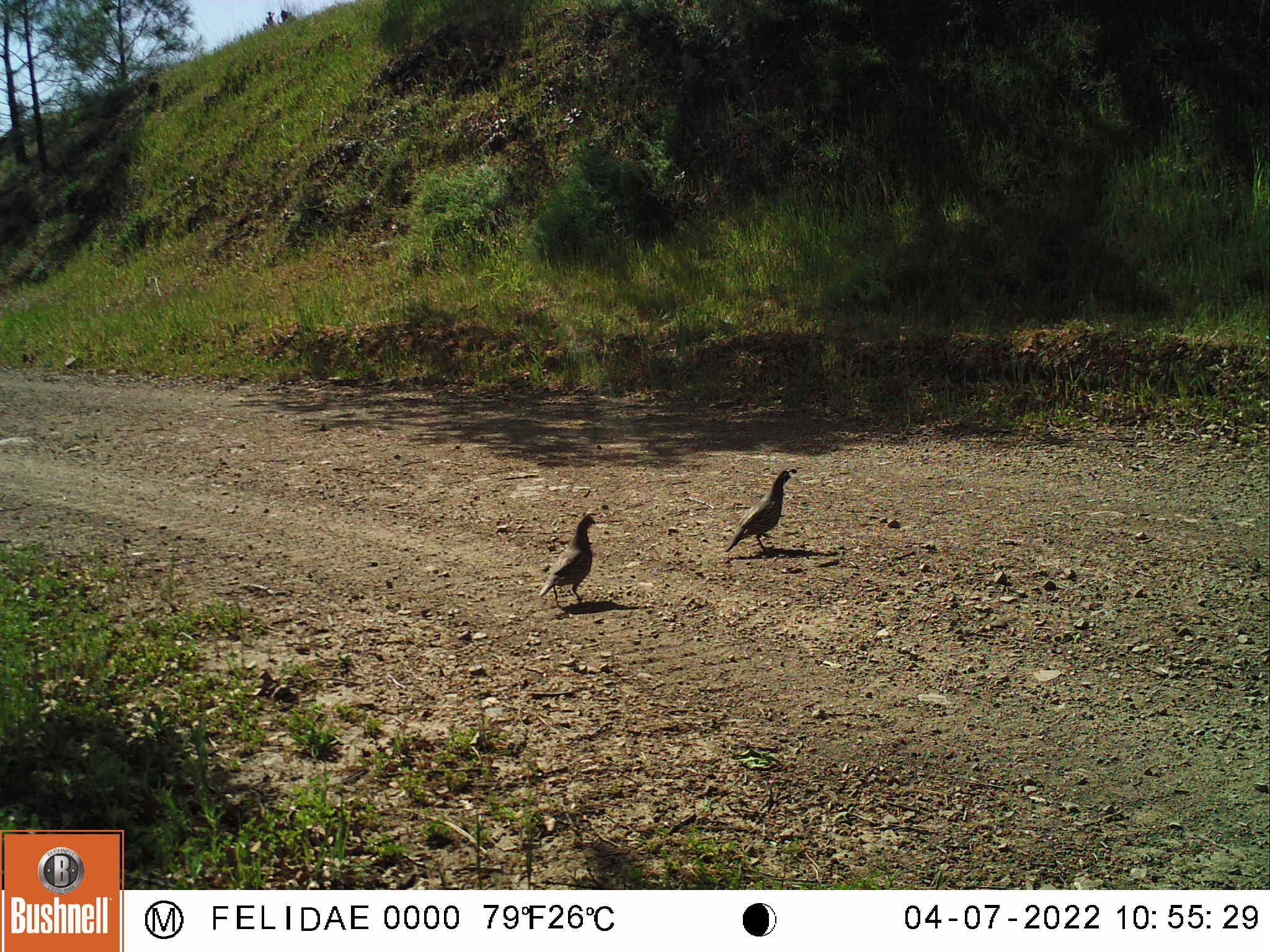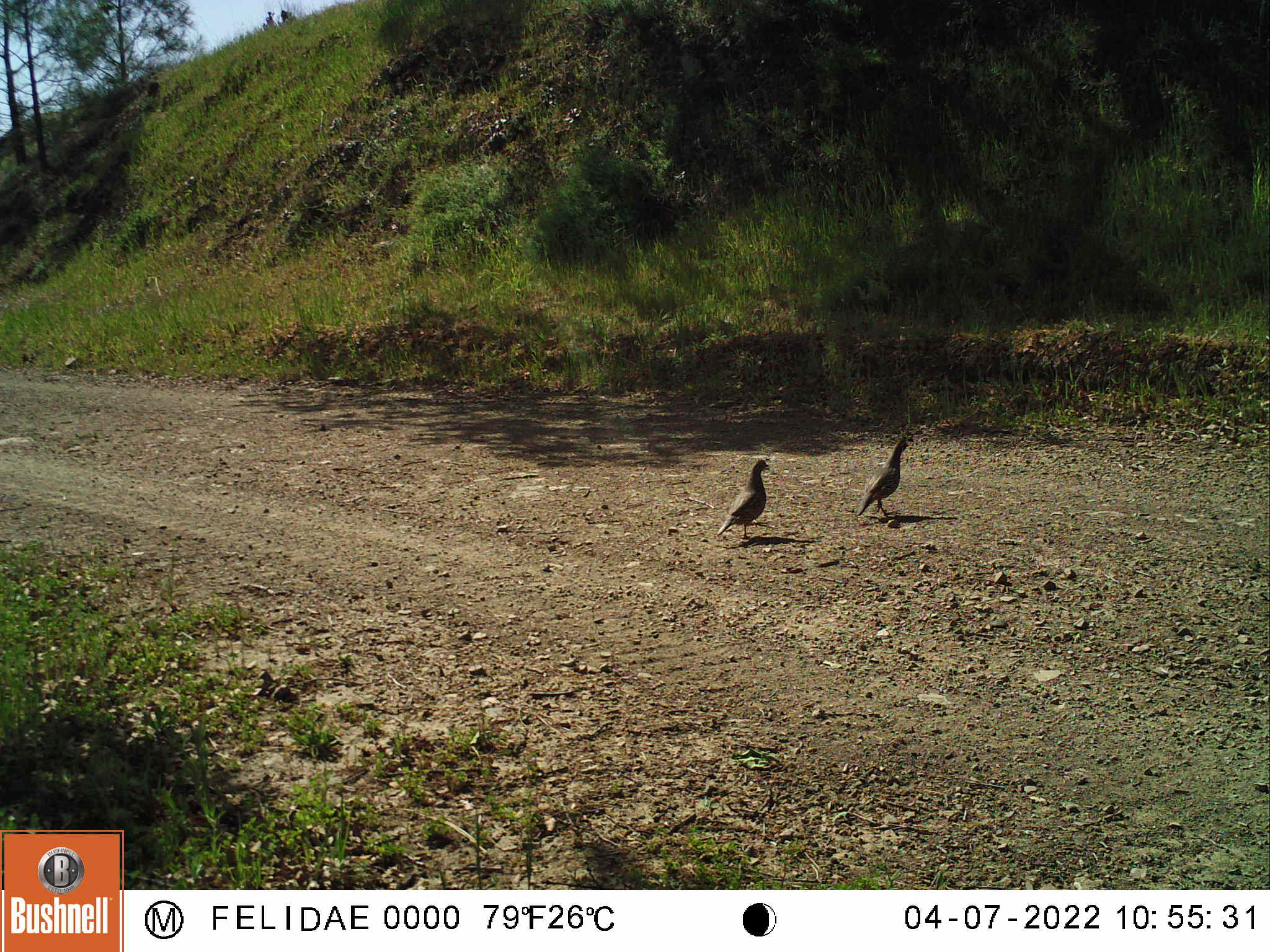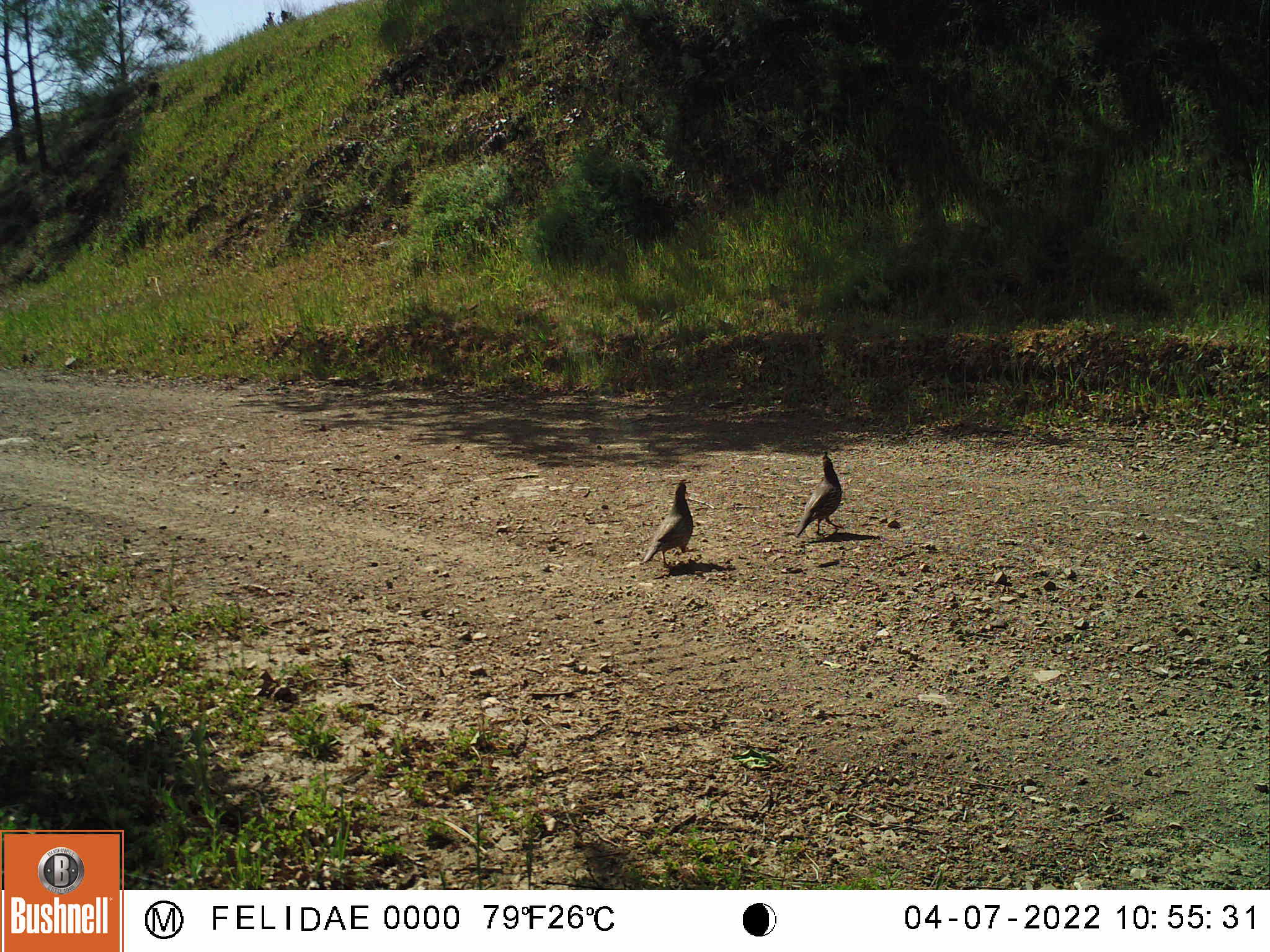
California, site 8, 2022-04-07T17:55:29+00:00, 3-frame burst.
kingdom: Animalia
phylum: Chordata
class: Aves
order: Galliformes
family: Odontophoridae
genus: Callipepla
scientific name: Callipepla californica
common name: california quail